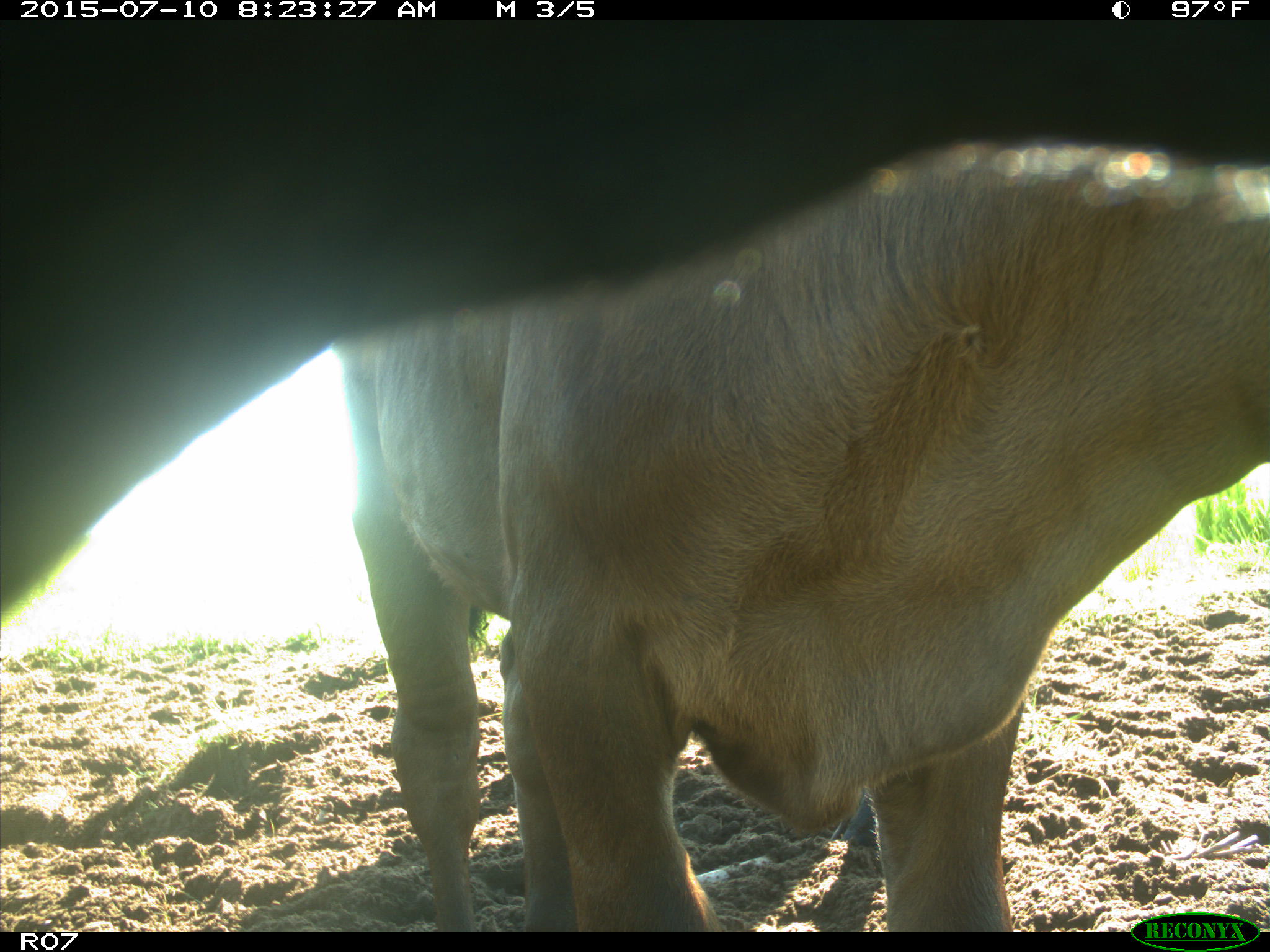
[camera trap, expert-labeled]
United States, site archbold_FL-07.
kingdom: Animalia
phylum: Chordata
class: Mammalia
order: Artiodactyla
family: Bovidae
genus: Bos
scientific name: Bos taurus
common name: domestic cow